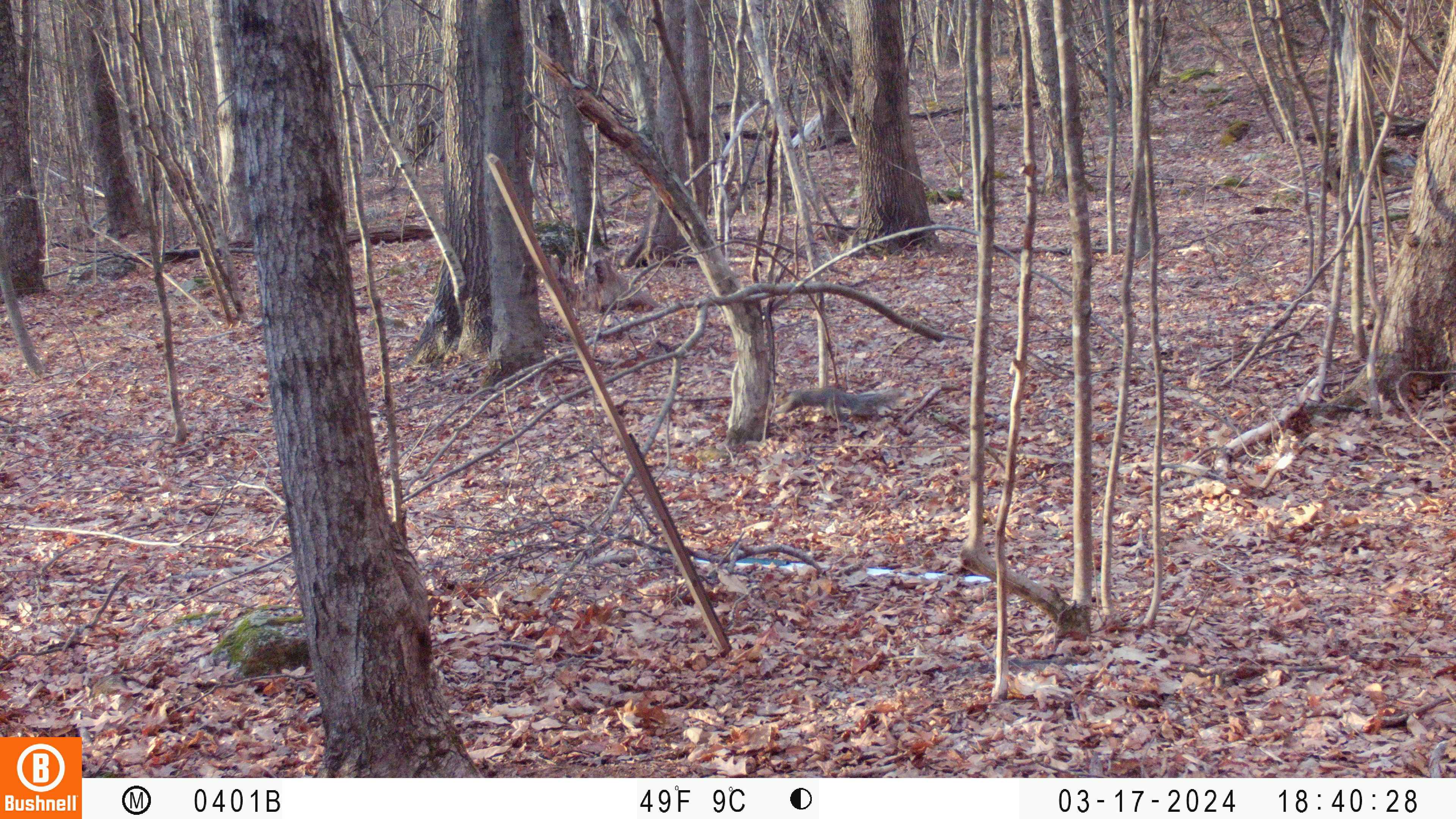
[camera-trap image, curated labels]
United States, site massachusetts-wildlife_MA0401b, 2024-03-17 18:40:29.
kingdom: Animalia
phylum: Chordata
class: Mammalia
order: Rodentia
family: Sciuridae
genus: Sciurus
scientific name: Sciurus carolinensis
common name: gray squirrel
Gray squirrel (Sciurus carolinensis).